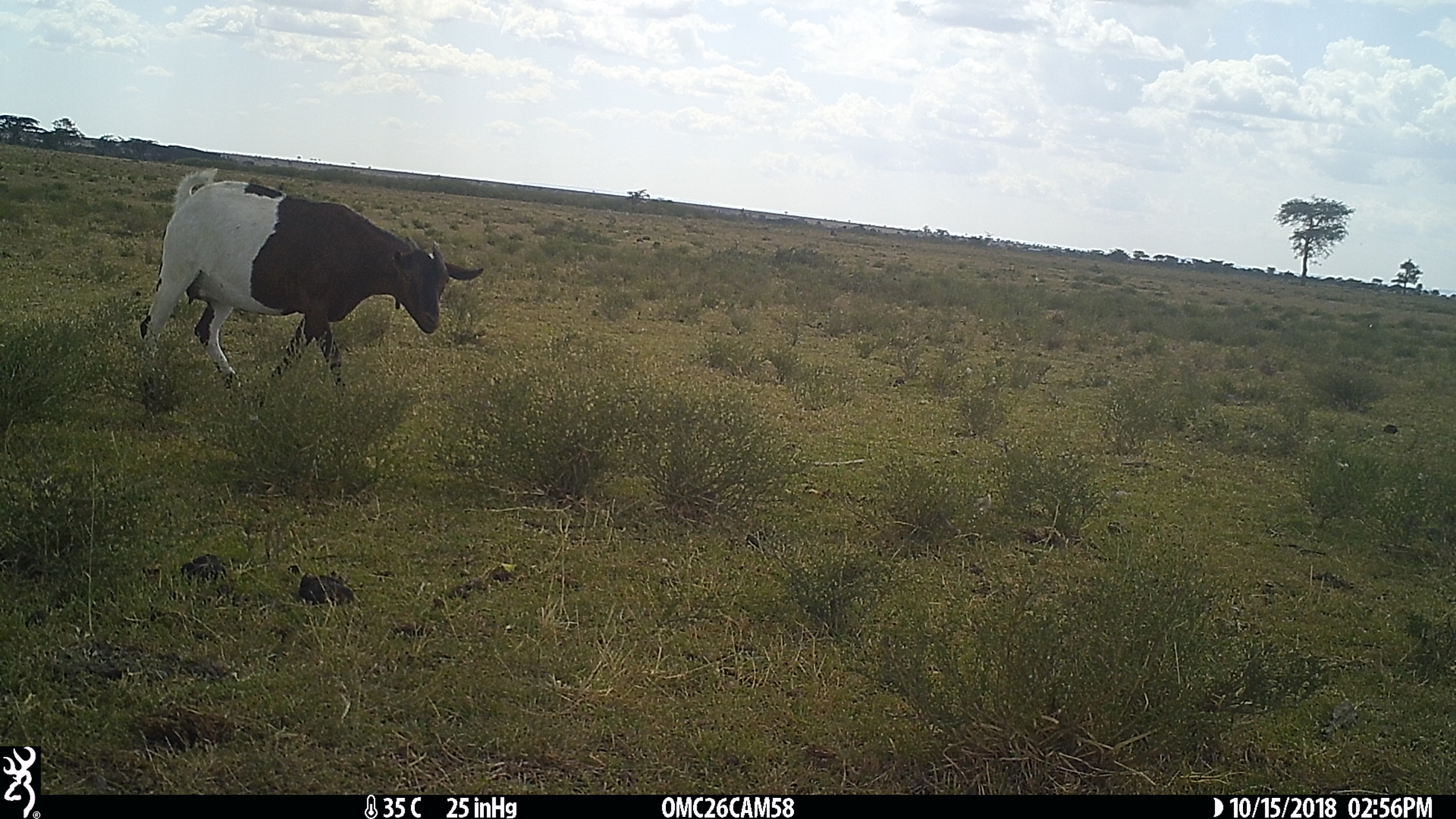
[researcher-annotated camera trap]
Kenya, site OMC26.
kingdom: Animalia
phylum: Chordata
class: Mammalia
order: Artiodactyla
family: Bovidae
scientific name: Bovidae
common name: sheep or goat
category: shoat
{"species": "shoat (sheep or goat) (Bovidae)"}